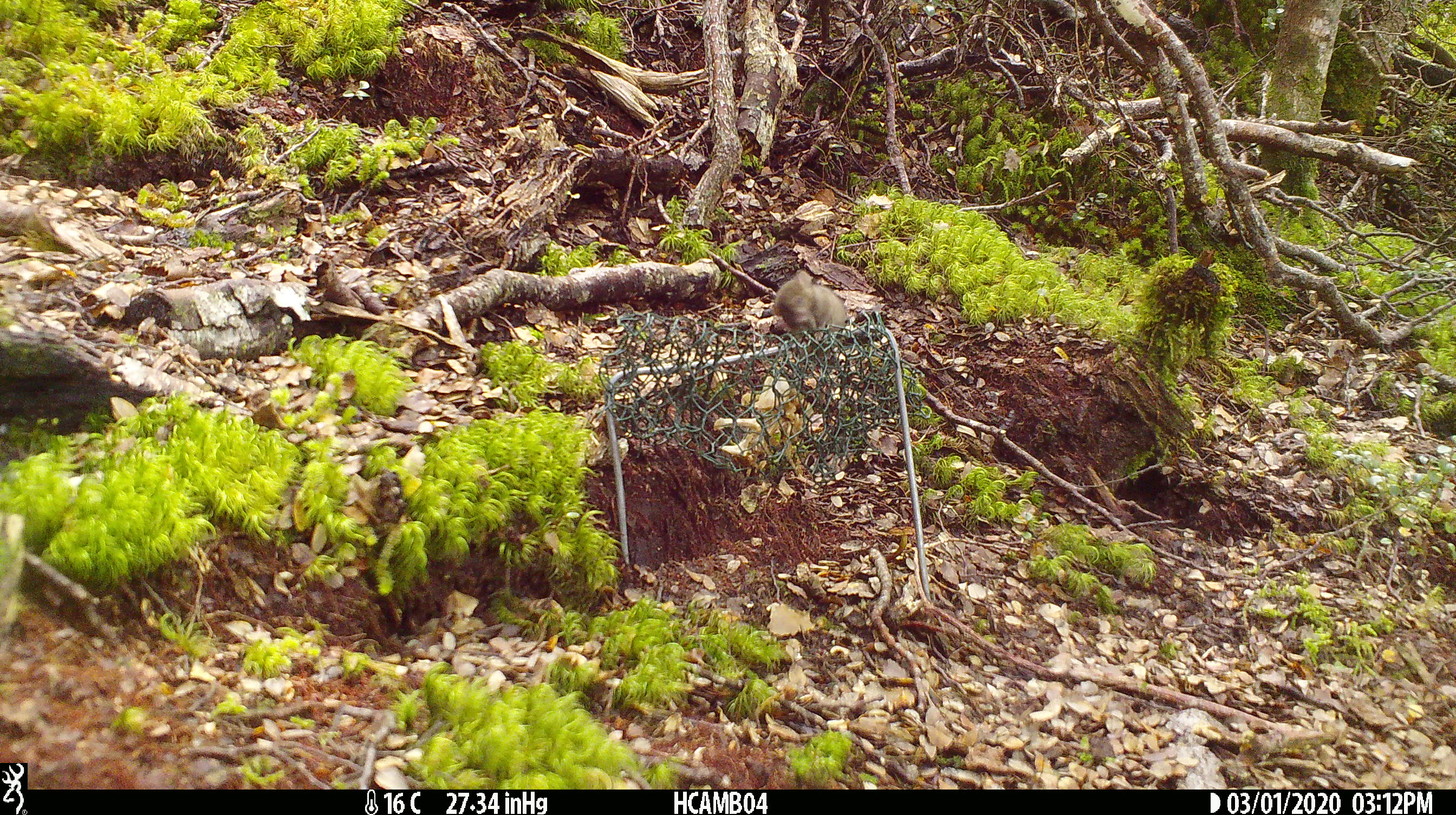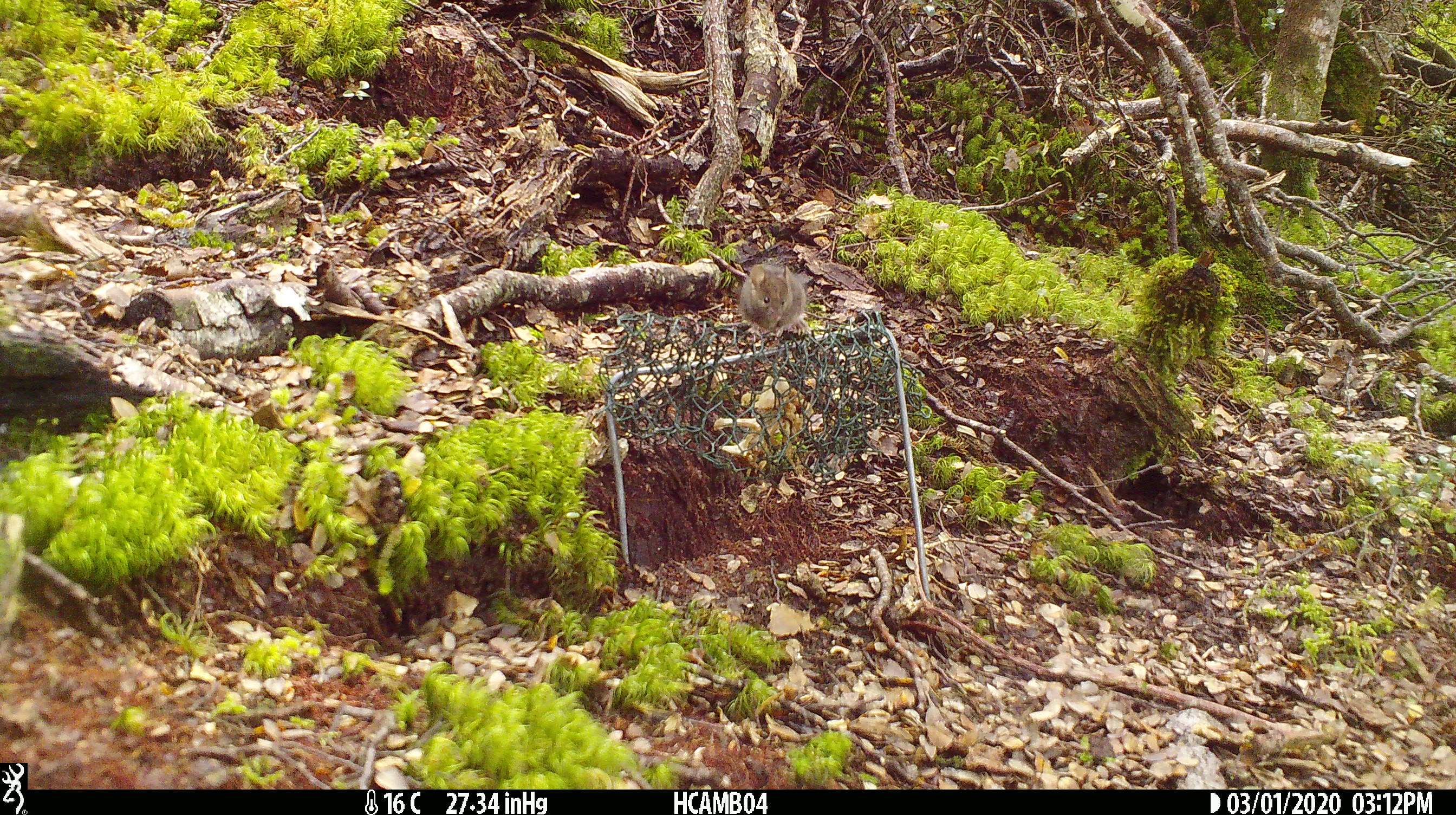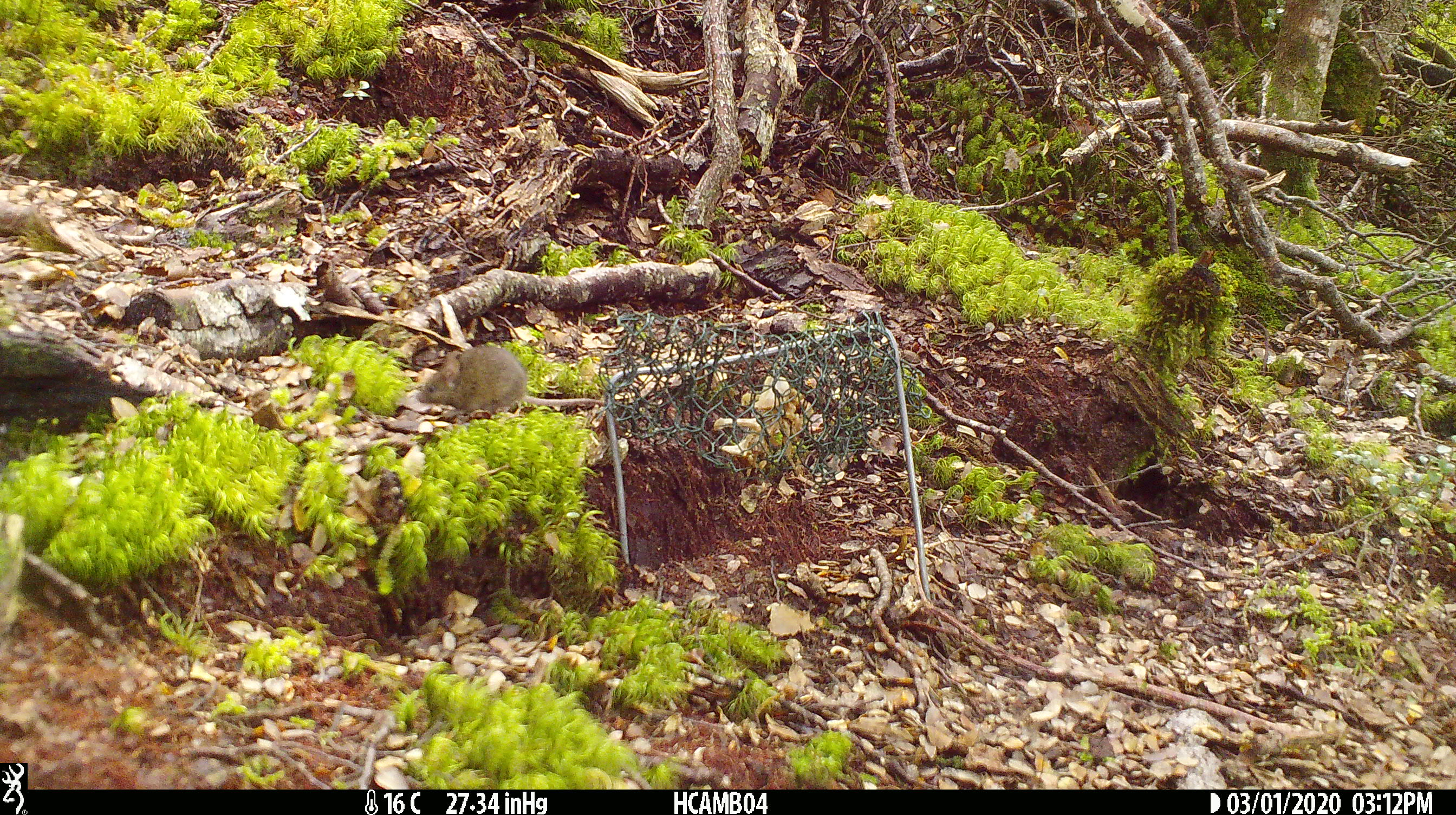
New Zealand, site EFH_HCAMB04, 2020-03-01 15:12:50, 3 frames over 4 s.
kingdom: Animalia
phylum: Chordata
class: Mammalia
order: Rodentia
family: Muridae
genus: Mus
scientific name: Mus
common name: mouse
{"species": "mouse (Mus)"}